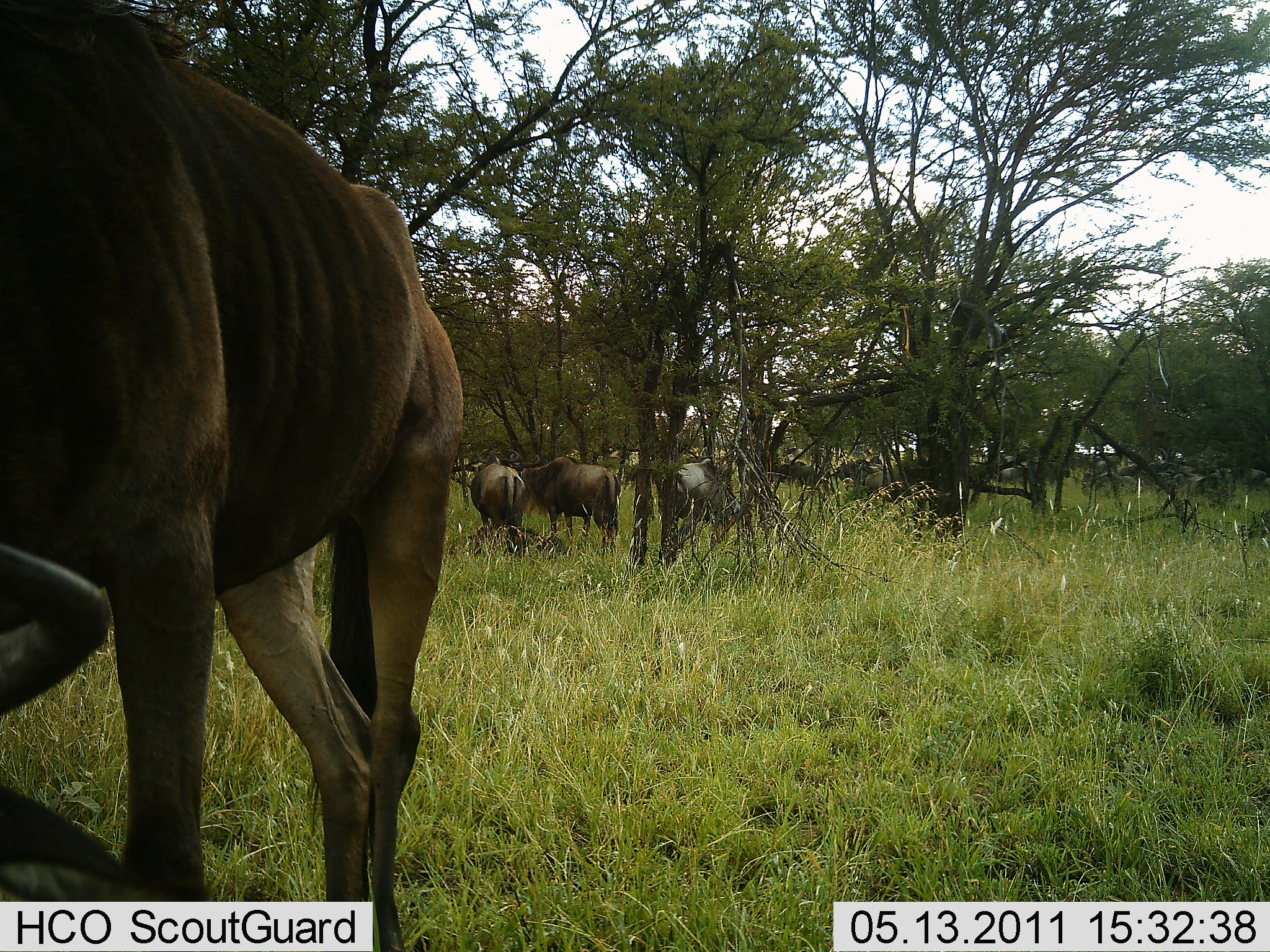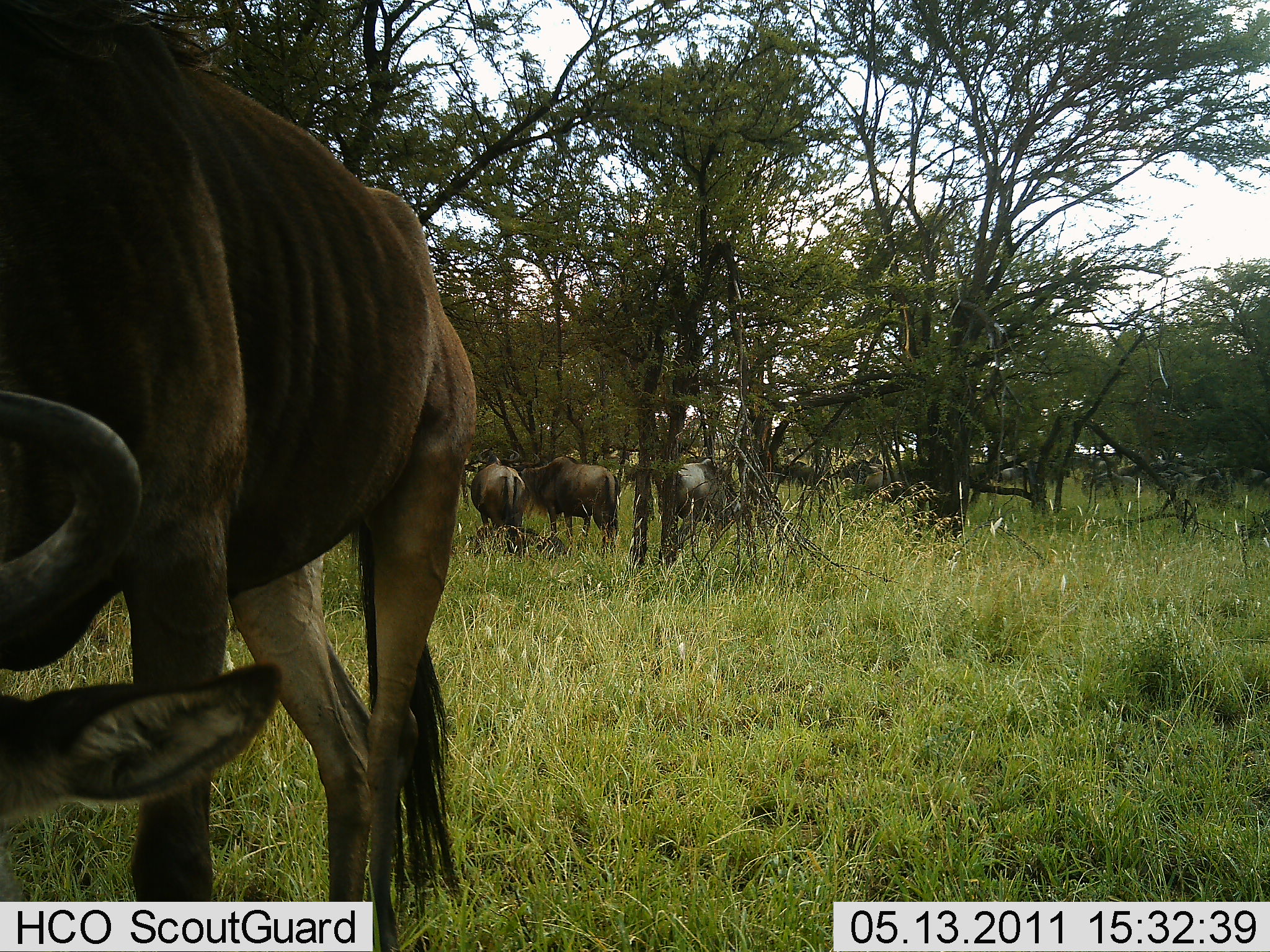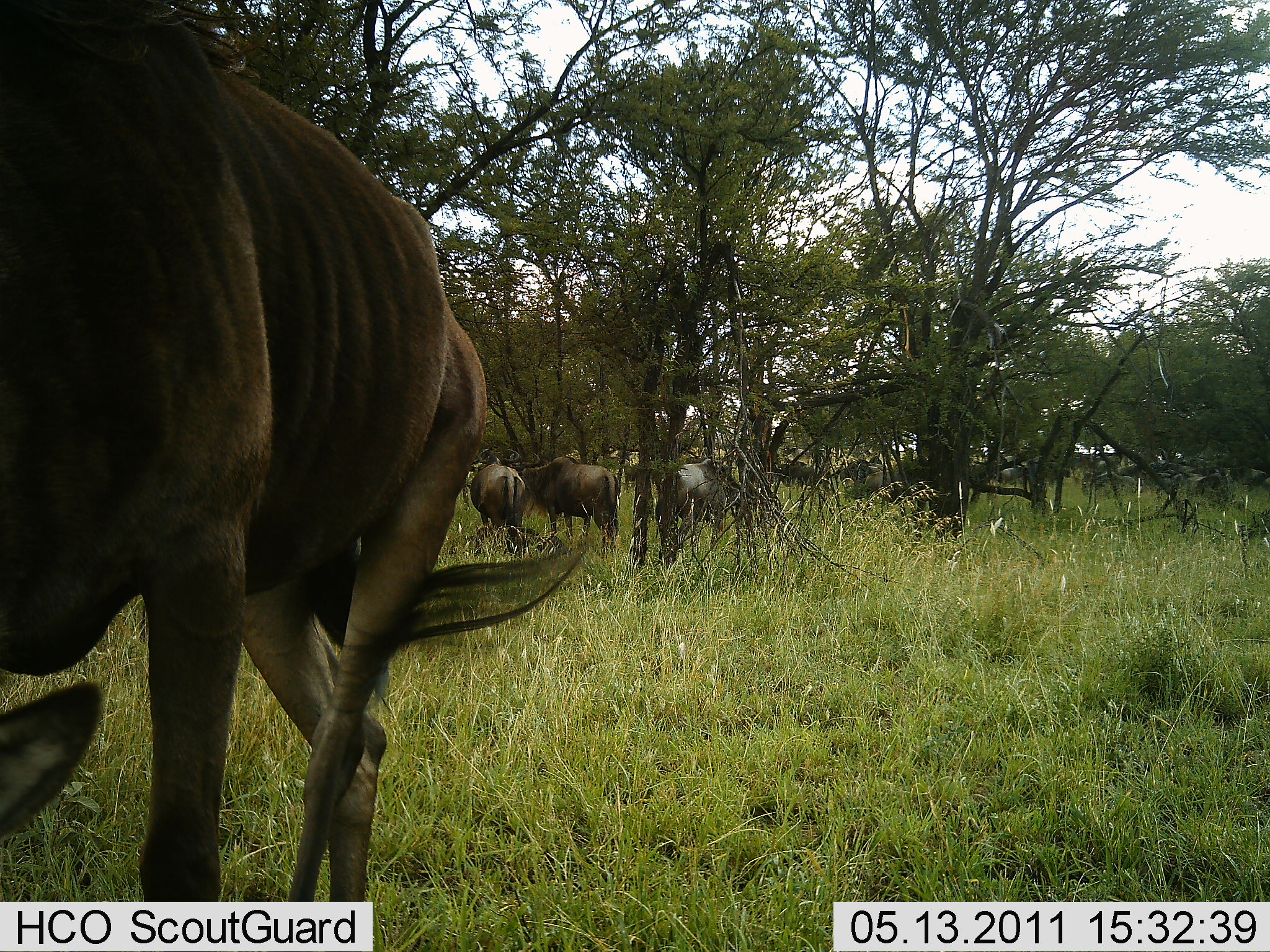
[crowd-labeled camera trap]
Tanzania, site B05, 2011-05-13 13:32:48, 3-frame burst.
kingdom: Animalia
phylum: Chordata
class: Mammalia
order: Artiodactyla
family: Bovidae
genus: Connochaetes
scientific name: Connochaetes taurinus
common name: blue wildebeest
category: wildebeest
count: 4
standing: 60%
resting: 0%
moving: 0%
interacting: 0%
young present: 0%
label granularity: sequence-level